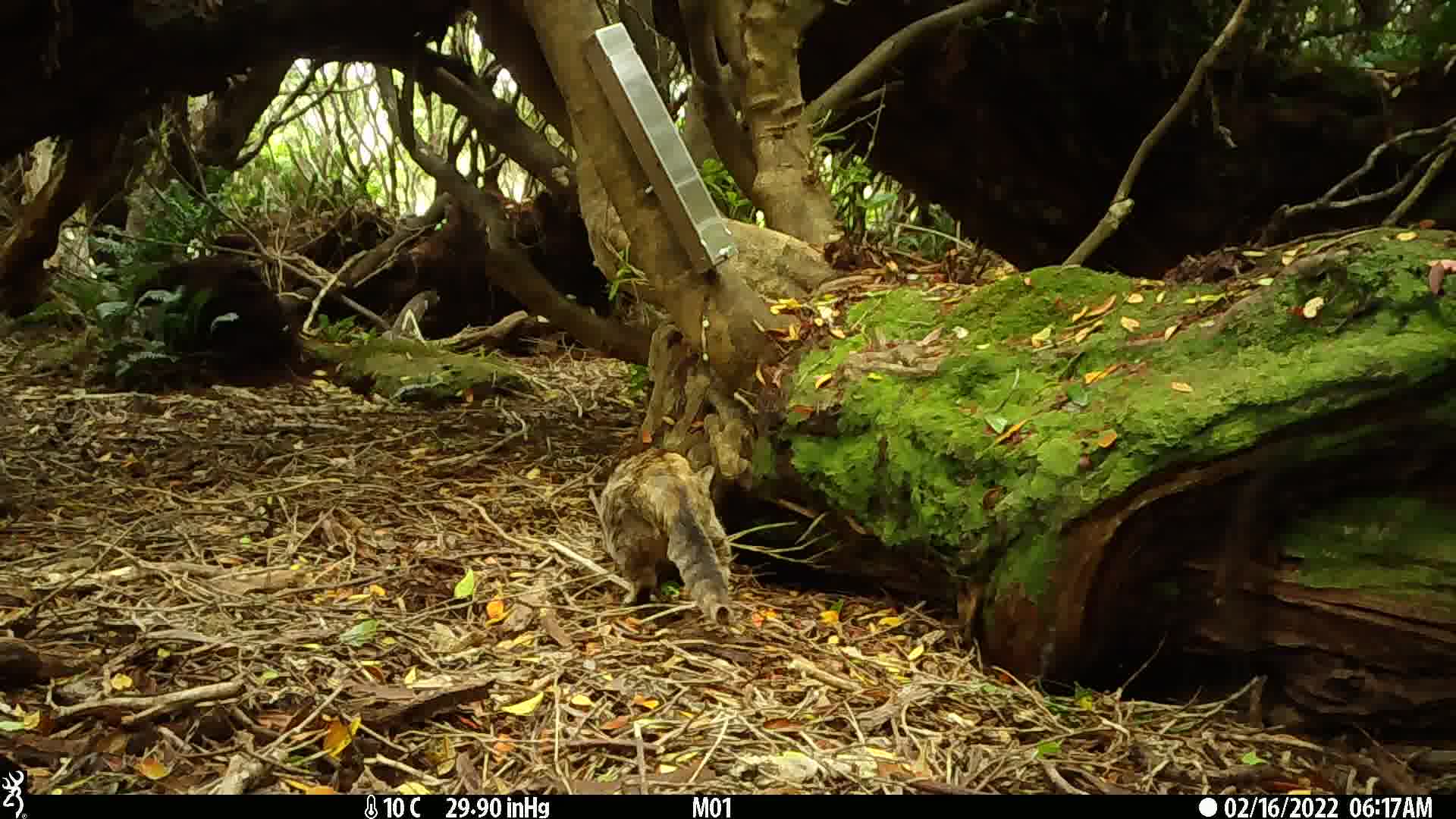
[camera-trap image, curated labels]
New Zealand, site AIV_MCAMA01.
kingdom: Animalia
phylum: Chordata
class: Mammalia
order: Carnivora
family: Felidae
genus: Felis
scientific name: Felis catus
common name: domestic cat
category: cat